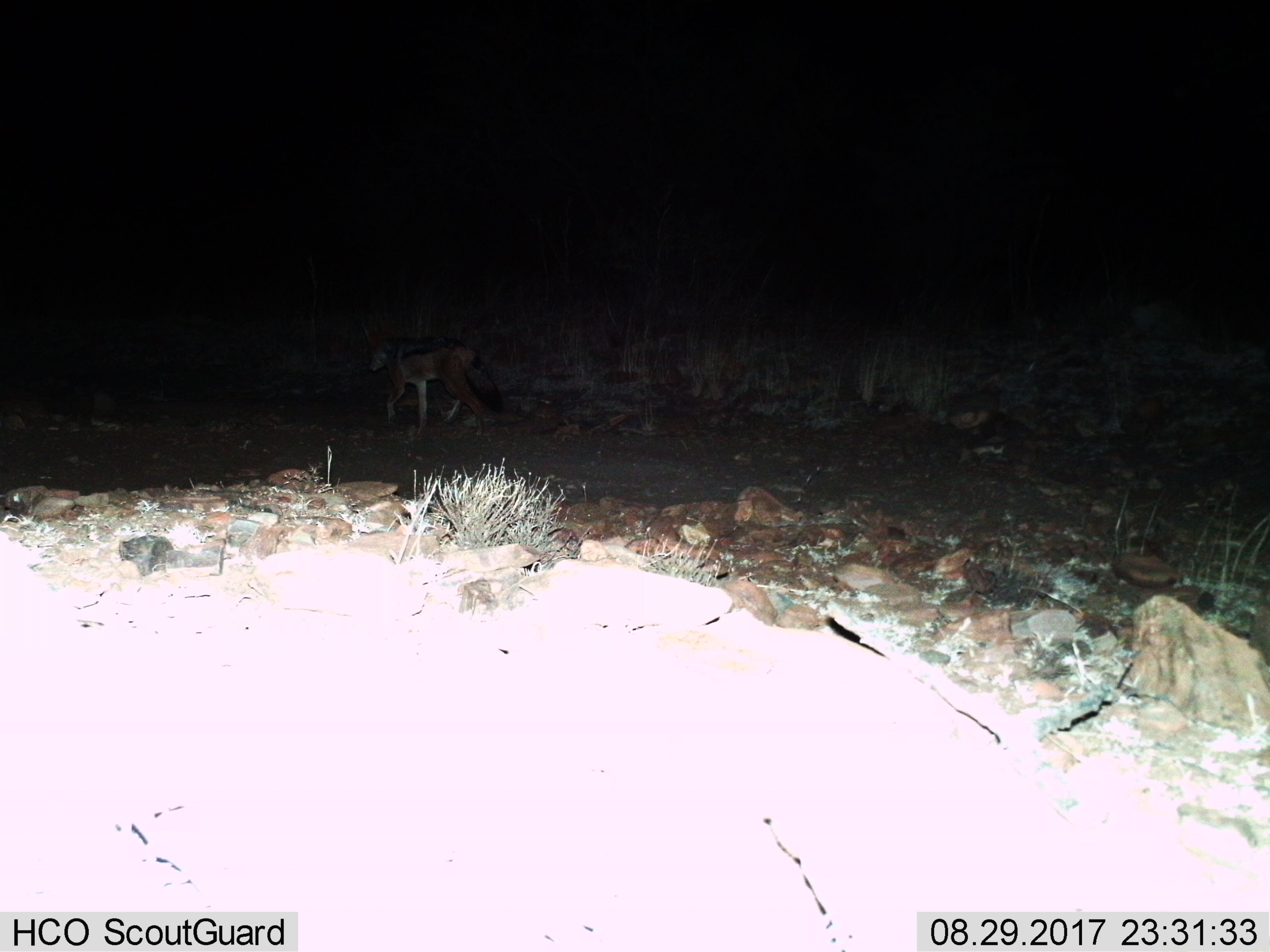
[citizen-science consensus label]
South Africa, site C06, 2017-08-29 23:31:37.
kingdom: Animalia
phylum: Chordata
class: Mammalia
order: Carnivora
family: Canidae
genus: Lupulella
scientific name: Lupulella mesomelas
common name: black-backed jackal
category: jackalblackbacked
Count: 1.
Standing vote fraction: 0%.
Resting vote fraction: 0%.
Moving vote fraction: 100%.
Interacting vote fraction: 0%.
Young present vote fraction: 0%.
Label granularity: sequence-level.